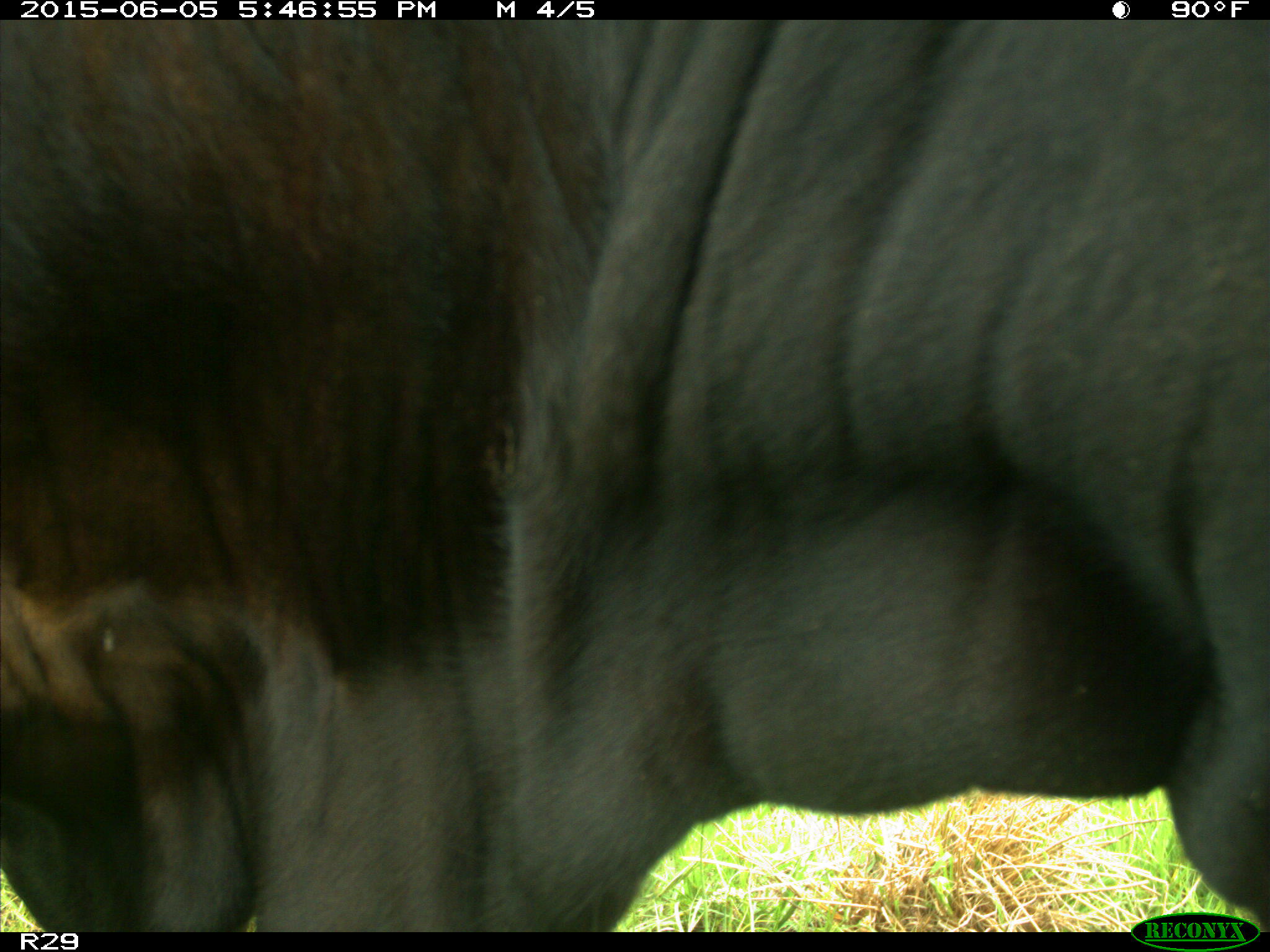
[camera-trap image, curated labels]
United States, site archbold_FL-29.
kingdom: Animalia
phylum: Chordata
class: Mammalia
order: Artiodactyla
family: Bovidae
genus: Bos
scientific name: Bos taurus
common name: domestic cow